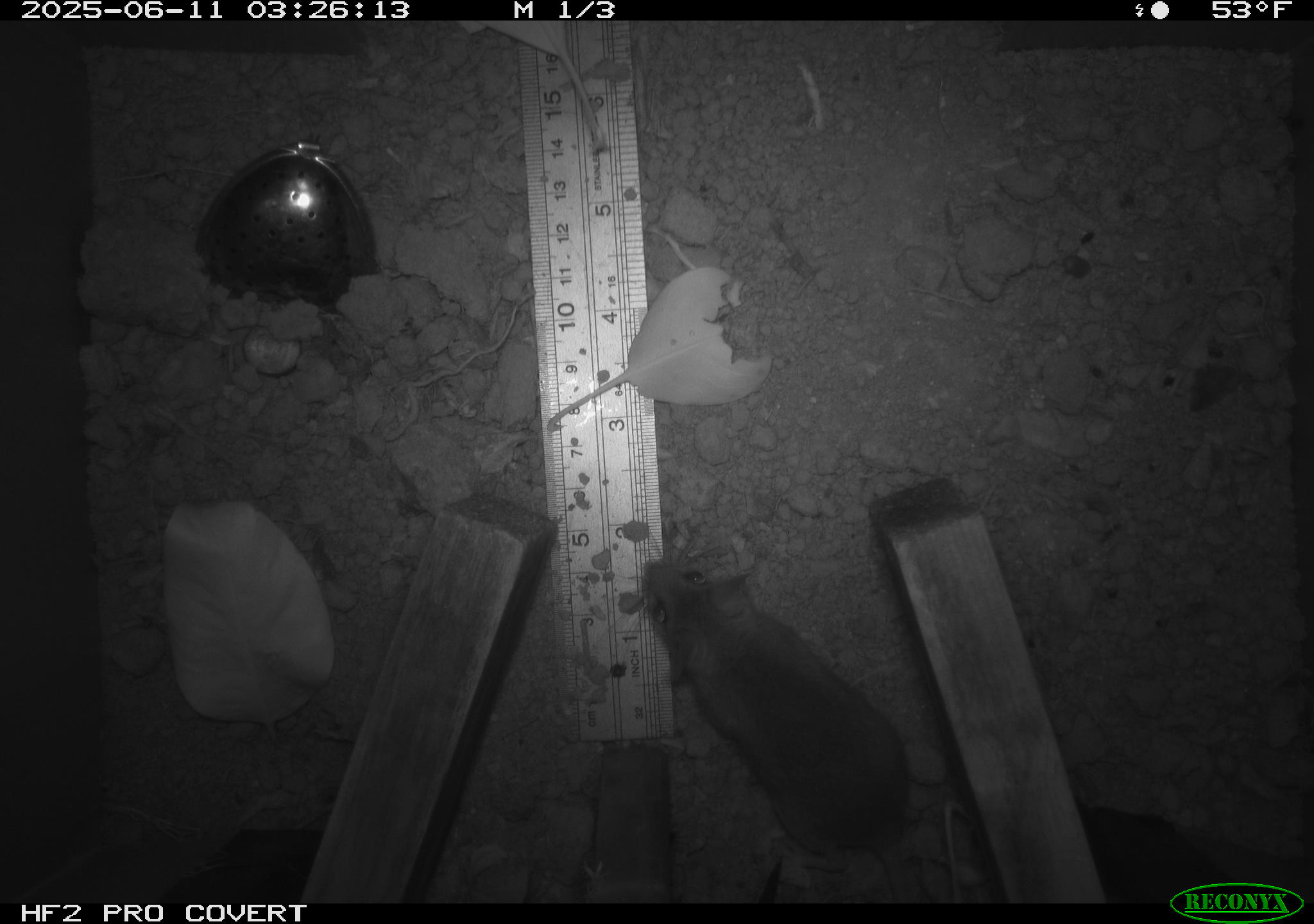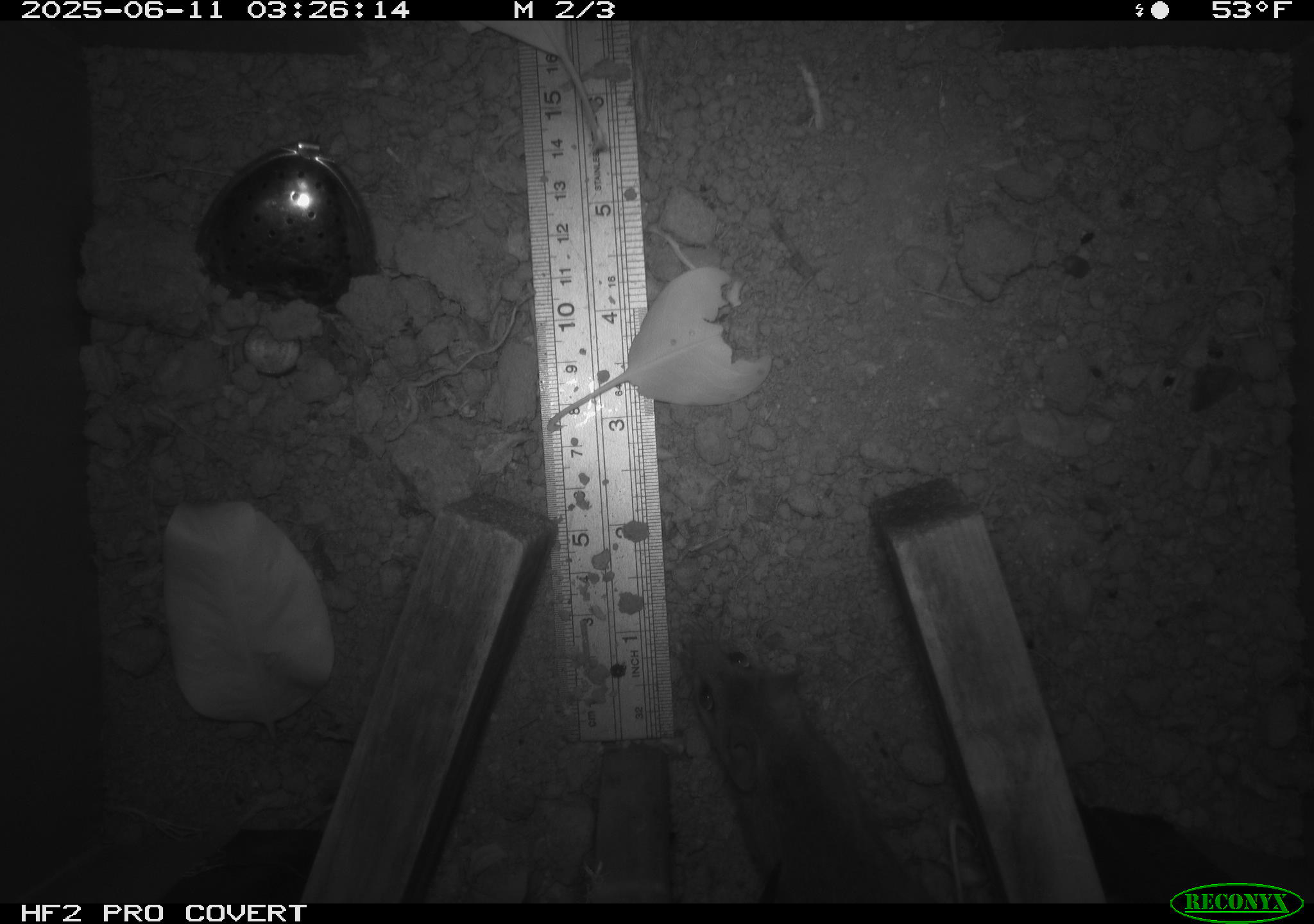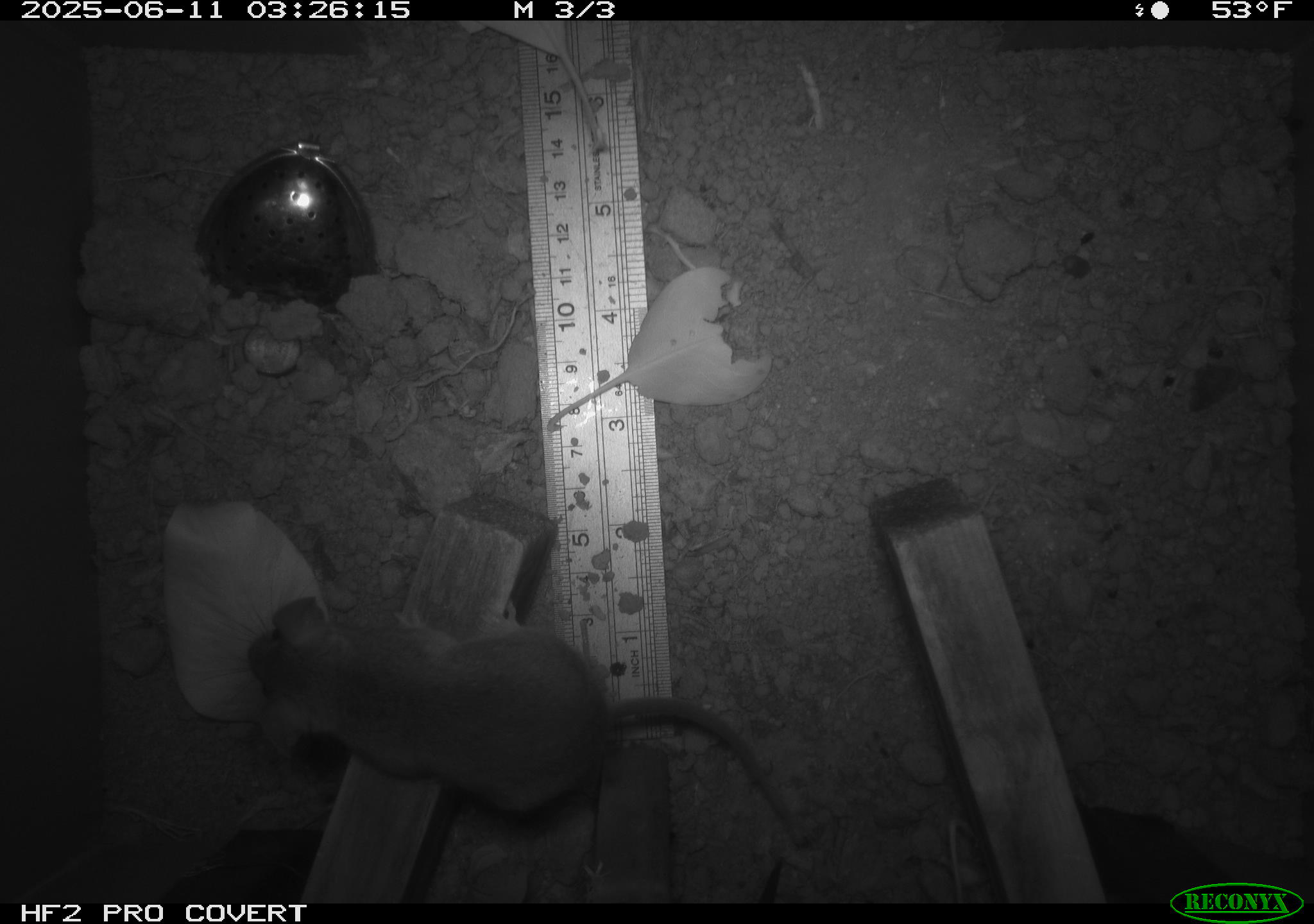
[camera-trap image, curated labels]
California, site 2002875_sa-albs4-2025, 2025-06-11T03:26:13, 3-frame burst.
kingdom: Animalia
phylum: Chordata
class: Mammalia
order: Rodentia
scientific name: Rodentia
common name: mouse species